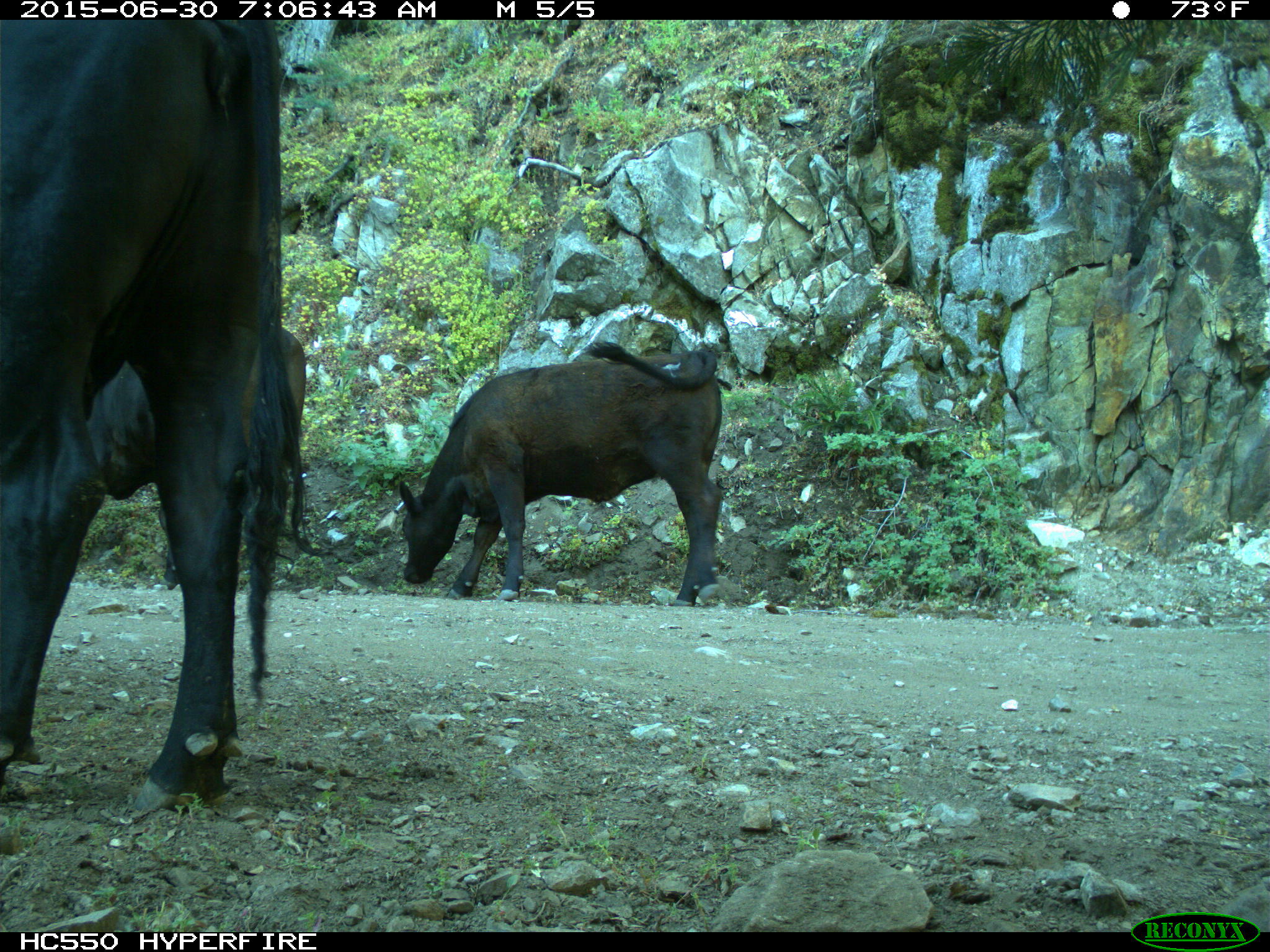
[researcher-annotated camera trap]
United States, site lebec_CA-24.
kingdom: Animalia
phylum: Chordata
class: Mammalia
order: Artiodactyla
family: Bovidae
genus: Bos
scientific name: Bos taurus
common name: domestic cow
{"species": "Bos taurus (domestic cow)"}